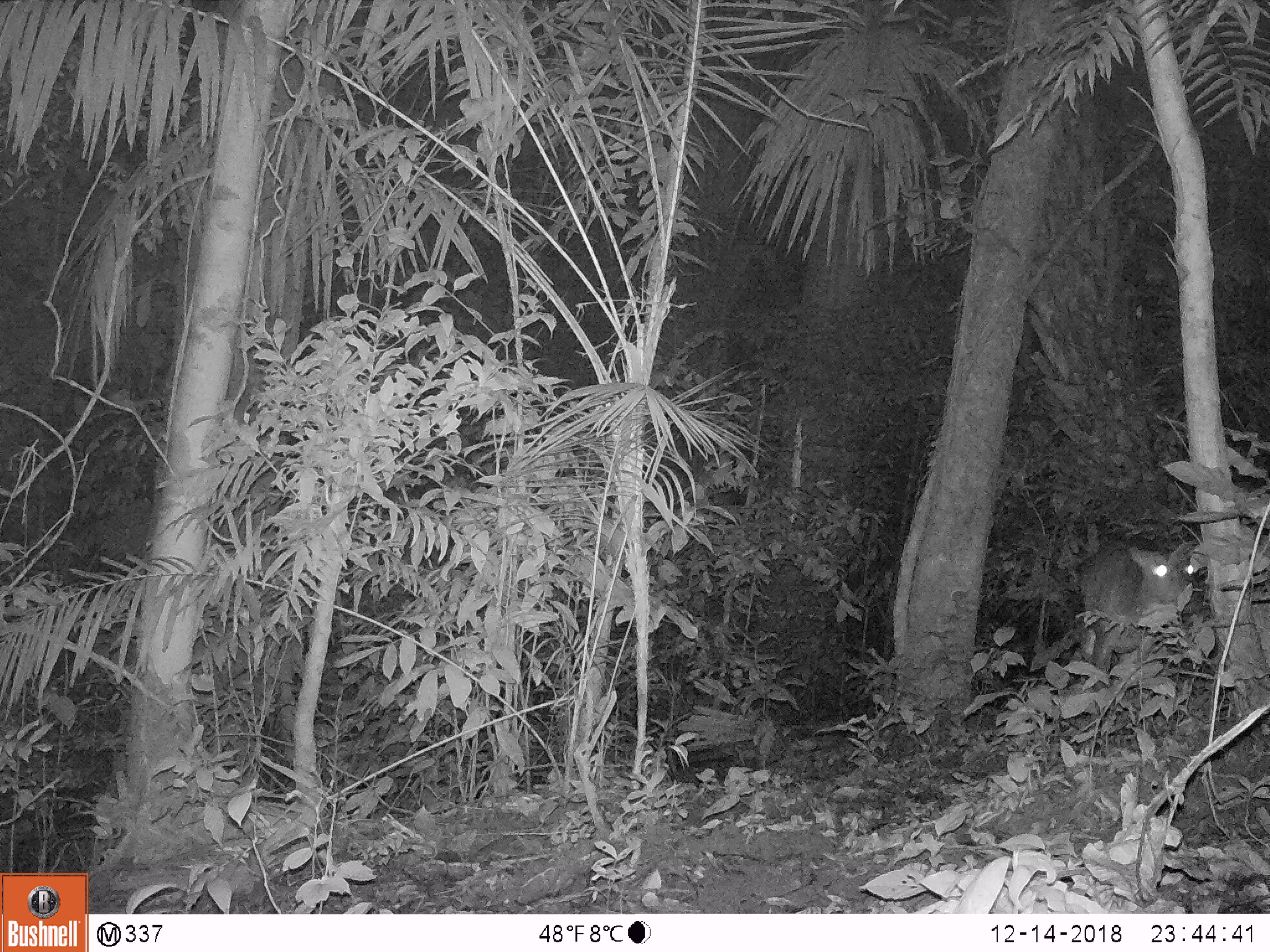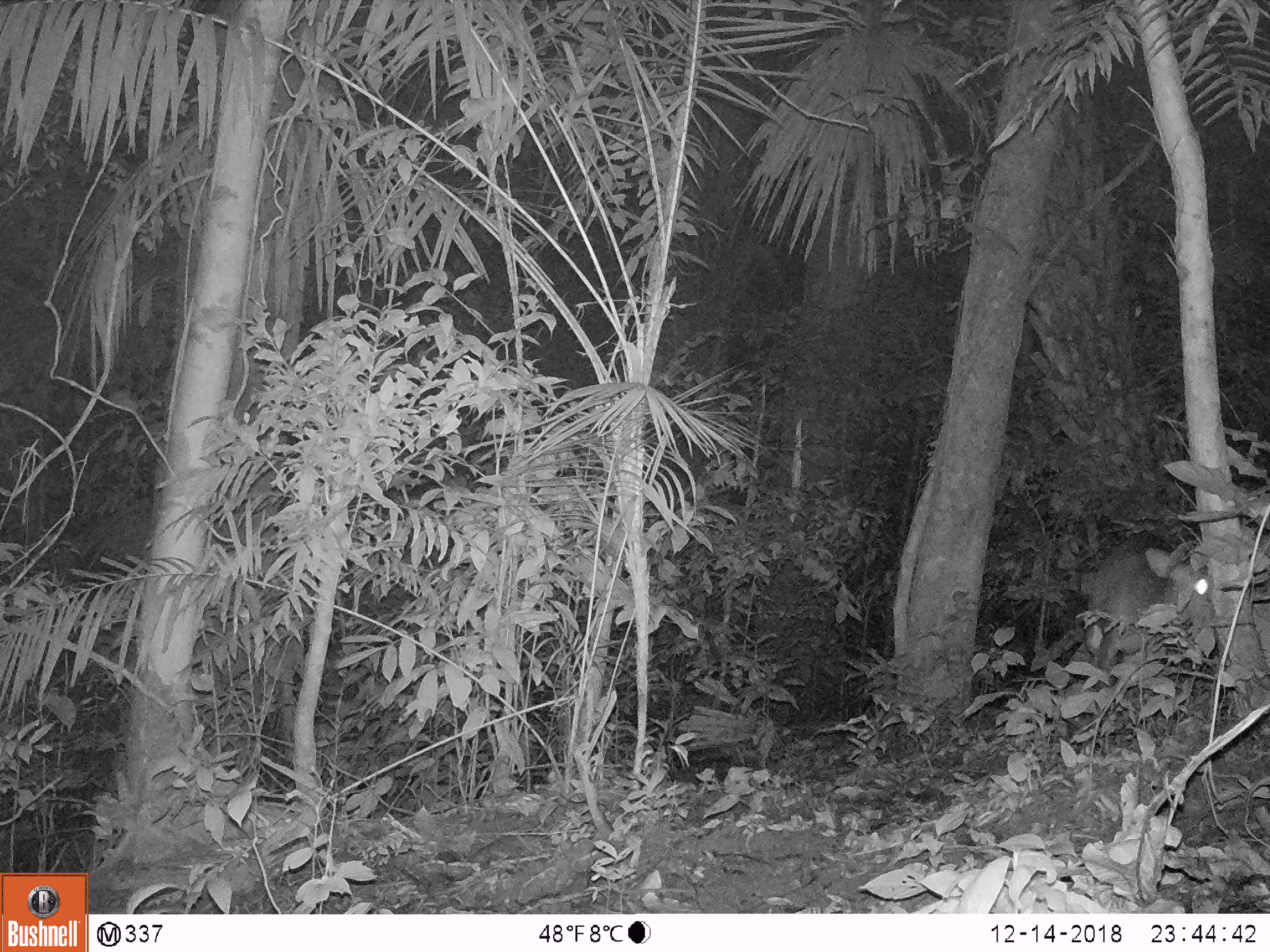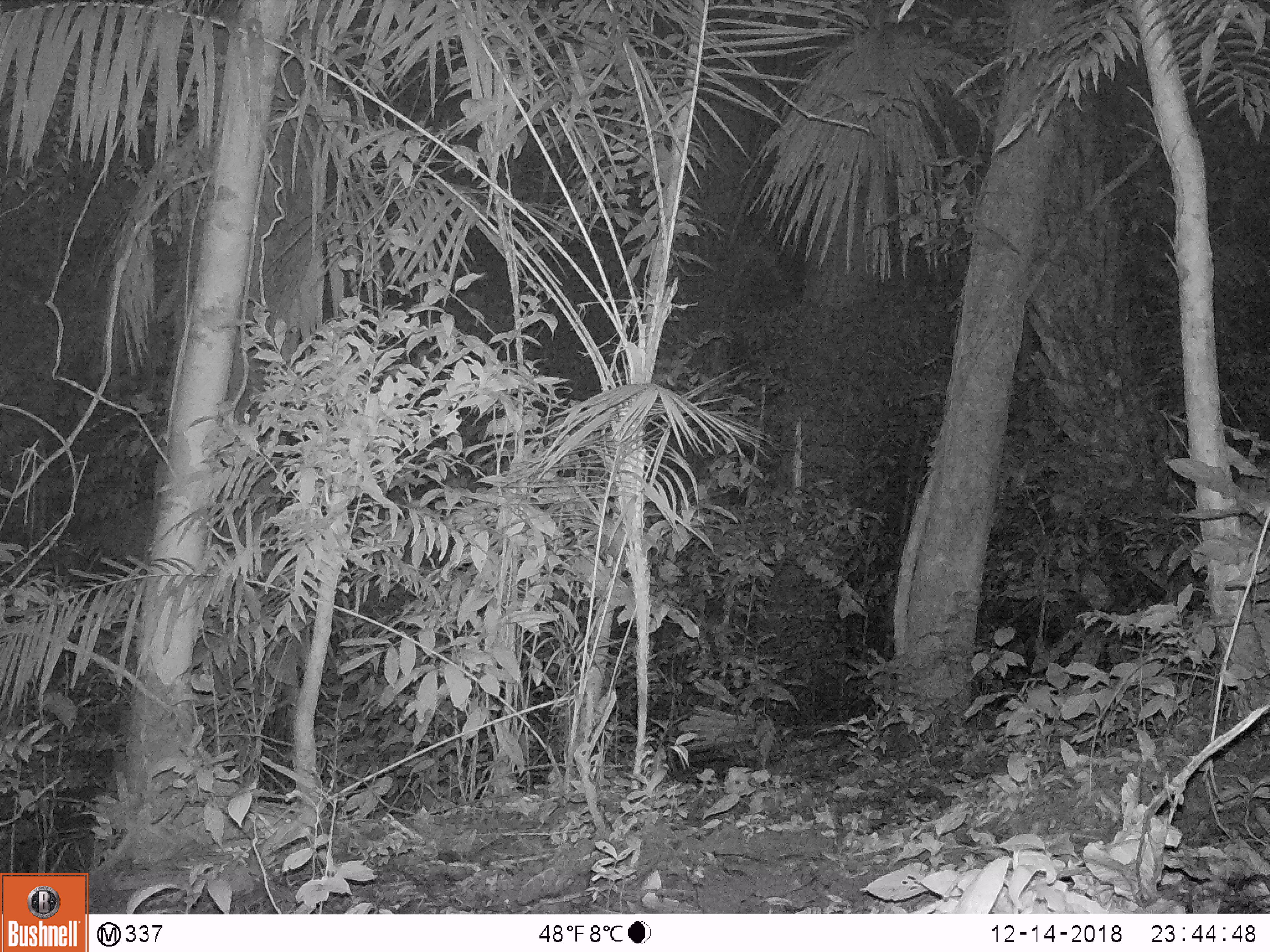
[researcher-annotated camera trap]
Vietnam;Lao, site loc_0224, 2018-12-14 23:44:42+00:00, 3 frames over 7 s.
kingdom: Animalia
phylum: Chordata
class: Mammalia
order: Artiodactyla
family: Cervidae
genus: Muntiacus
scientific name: Muntiacus vuquangensis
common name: large-antlered muntjac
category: large antlered muntjac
Large antlered muntjac (large-antlered muntjac) (Muntiacus vuquangensis). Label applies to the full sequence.